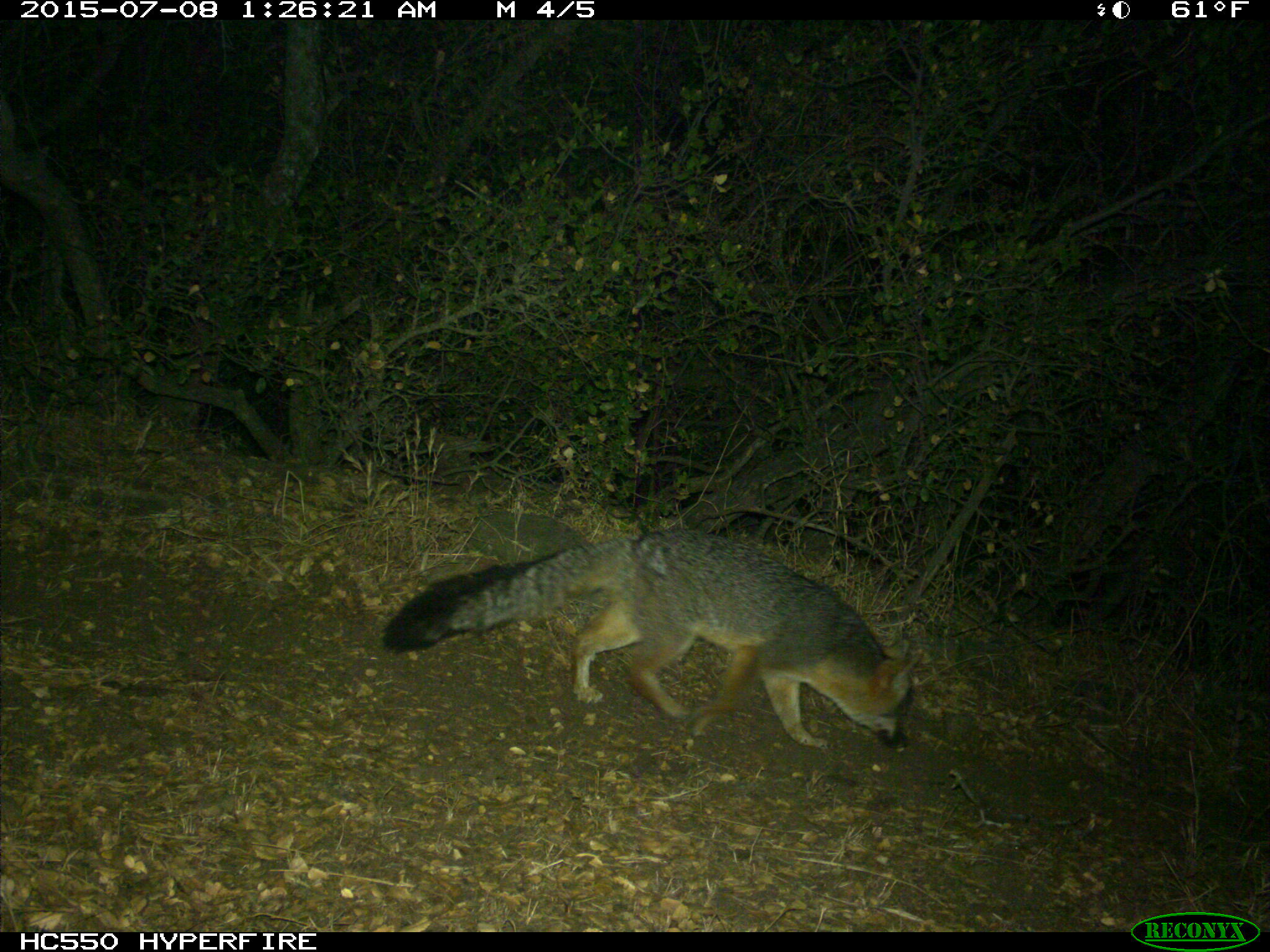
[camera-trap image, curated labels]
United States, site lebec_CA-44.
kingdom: Animalia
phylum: Chordata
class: Mammalia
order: Carnivora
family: Canidae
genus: Urocyon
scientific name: Urocyon cinereoargenteus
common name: gray fox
Urocyon cinereoargenteus (gray fox).